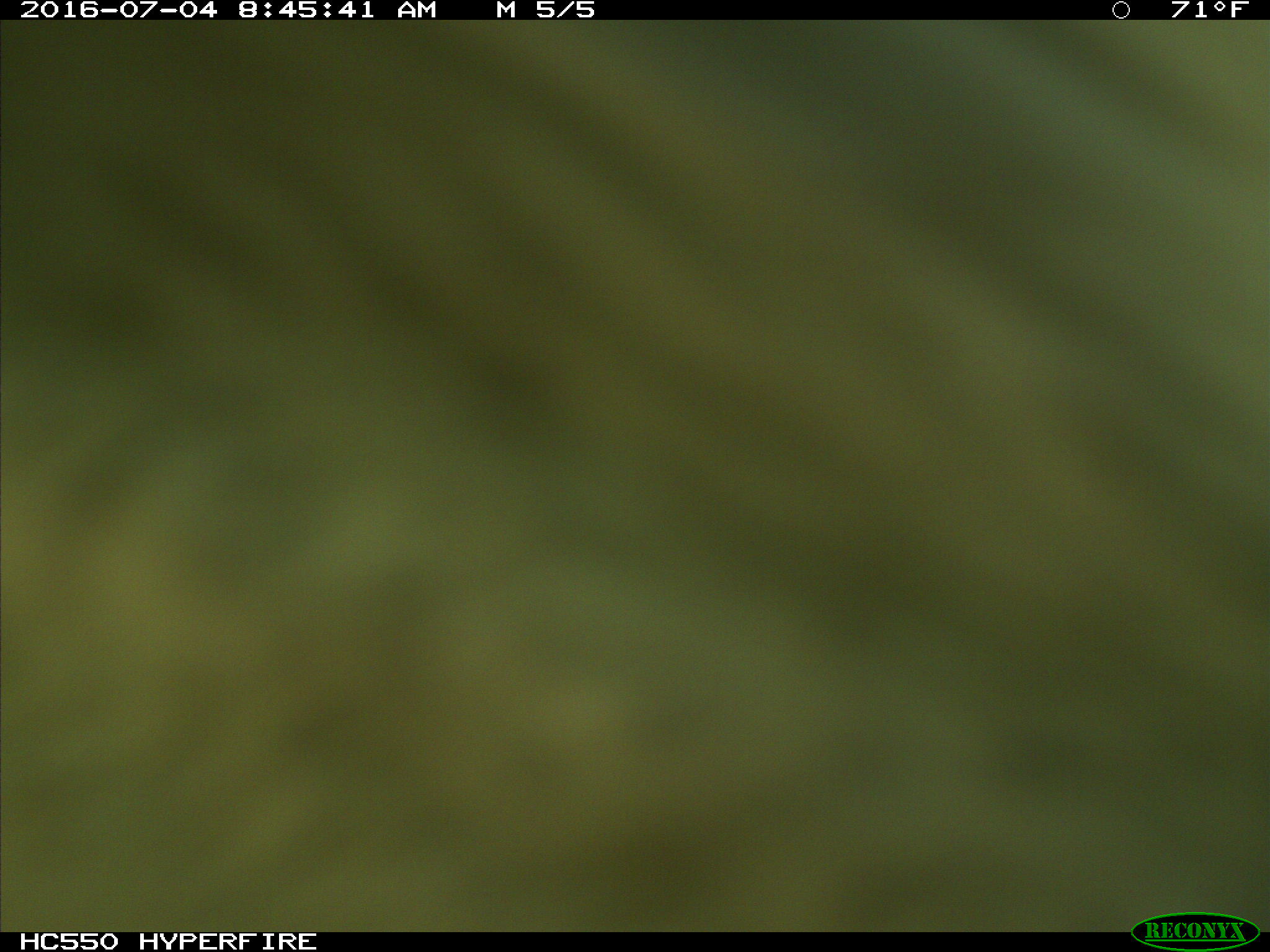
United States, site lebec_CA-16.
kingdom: Animalia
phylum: Chordata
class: Mammalia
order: Artiodactyla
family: Bovidae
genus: Bos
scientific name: Bos taurus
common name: domestic cow